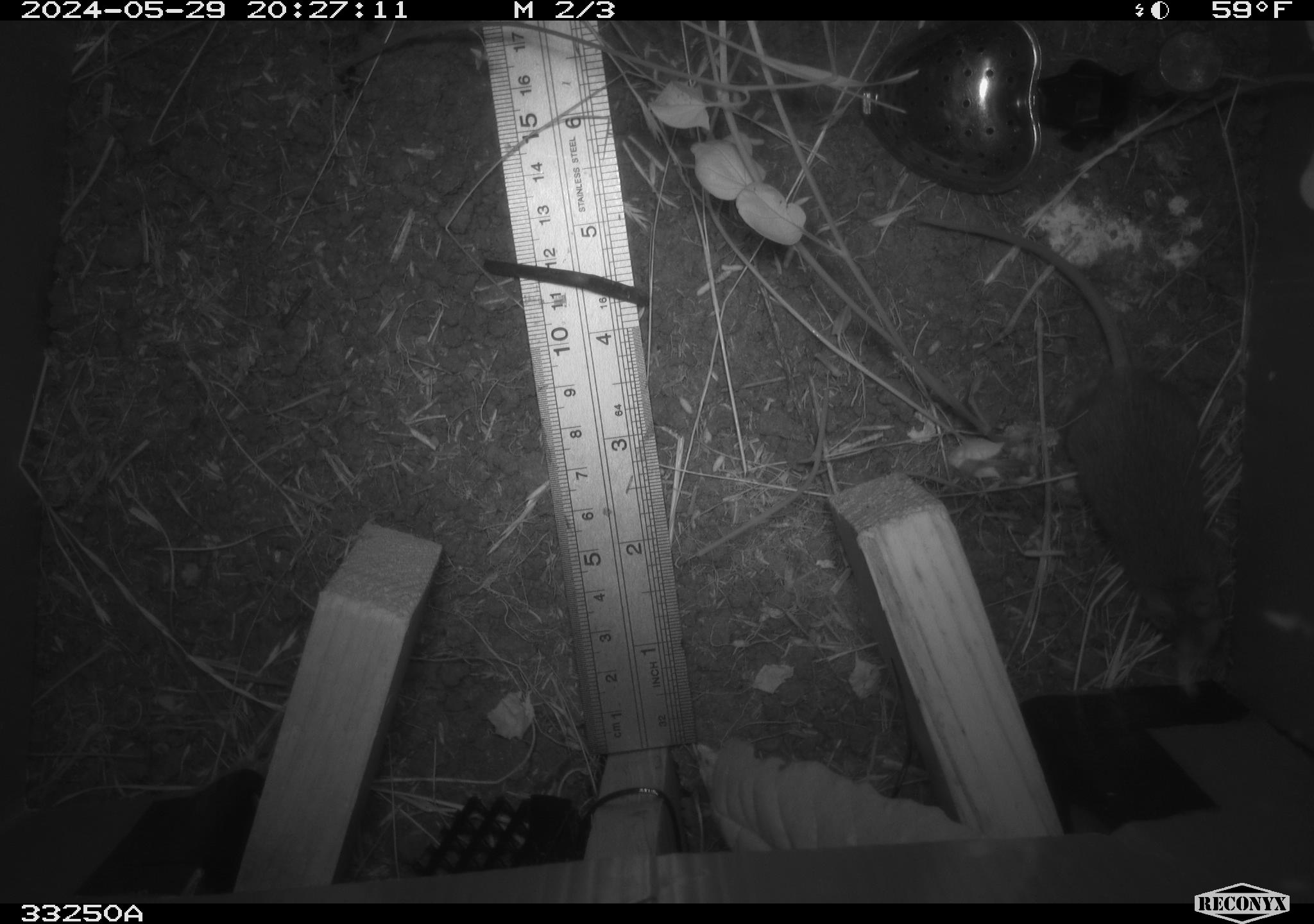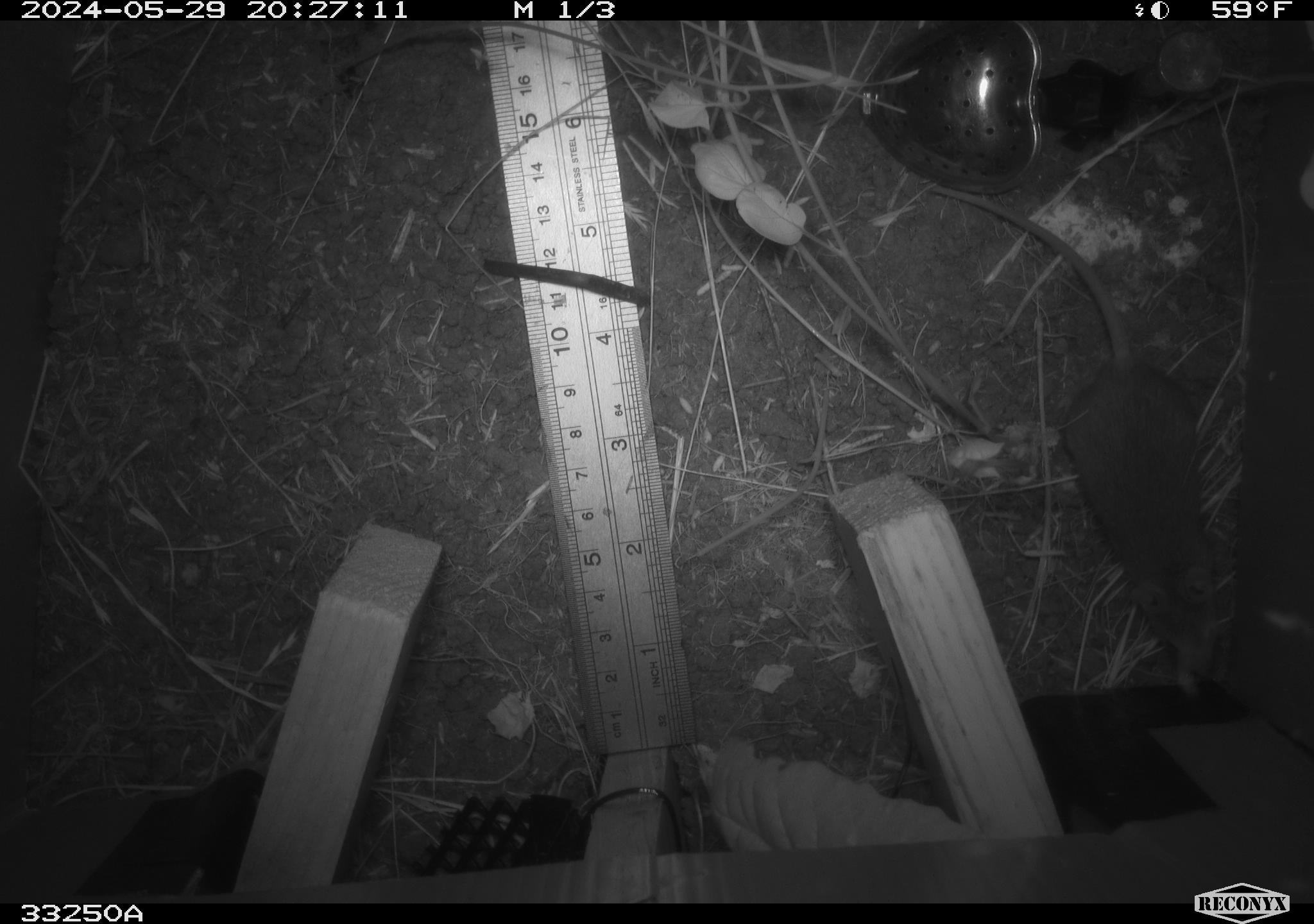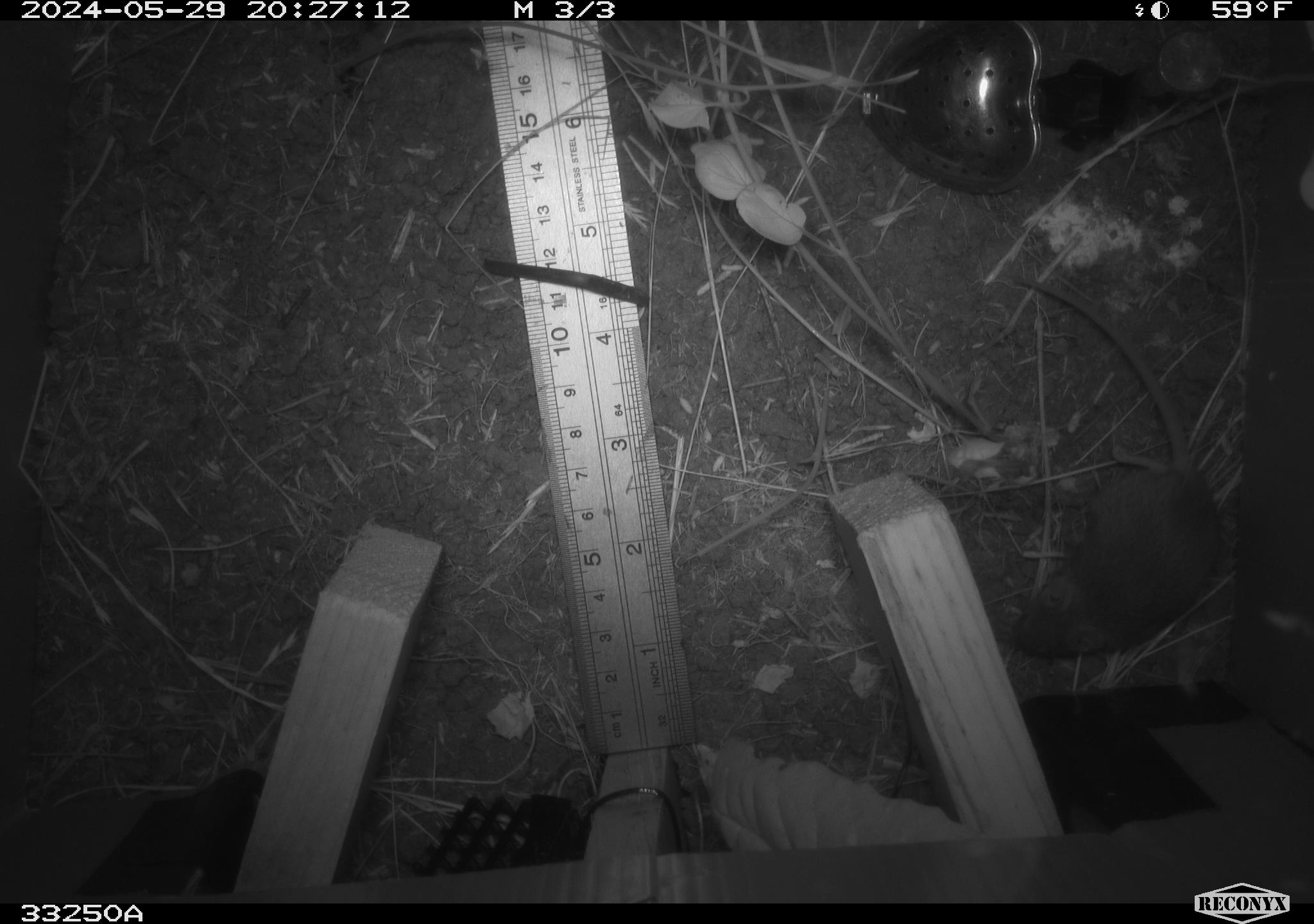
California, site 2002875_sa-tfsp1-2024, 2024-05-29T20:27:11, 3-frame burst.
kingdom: Animalia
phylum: Chordata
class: Mammalia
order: Rodentia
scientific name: Rodentia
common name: mouse species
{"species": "mouse species (Rodentia)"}